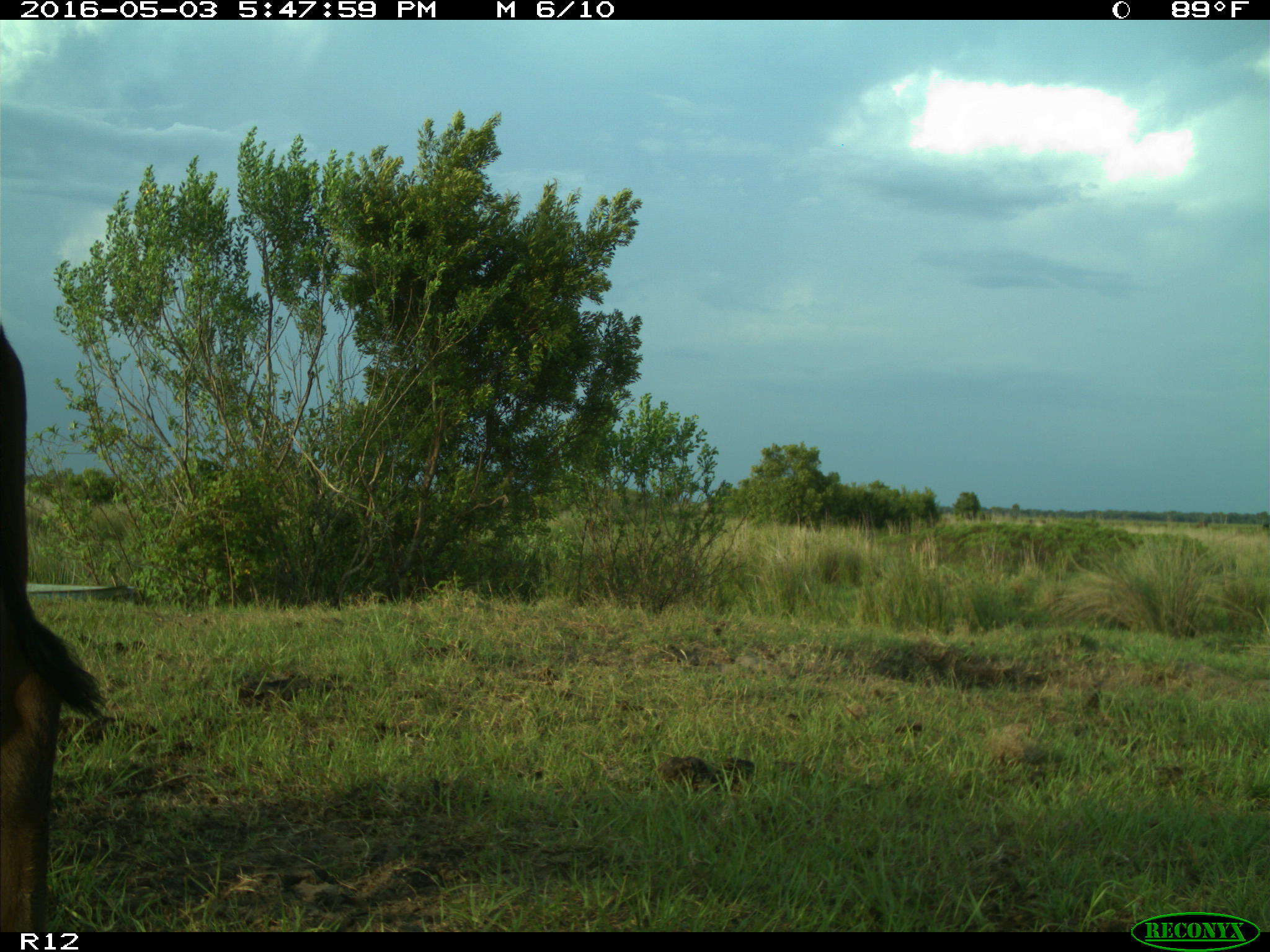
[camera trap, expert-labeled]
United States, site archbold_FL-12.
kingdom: Animalia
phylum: Chordata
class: Mammalia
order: Artiodactyla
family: Bovidae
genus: Bos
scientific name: Bos taurus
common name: domestic cow